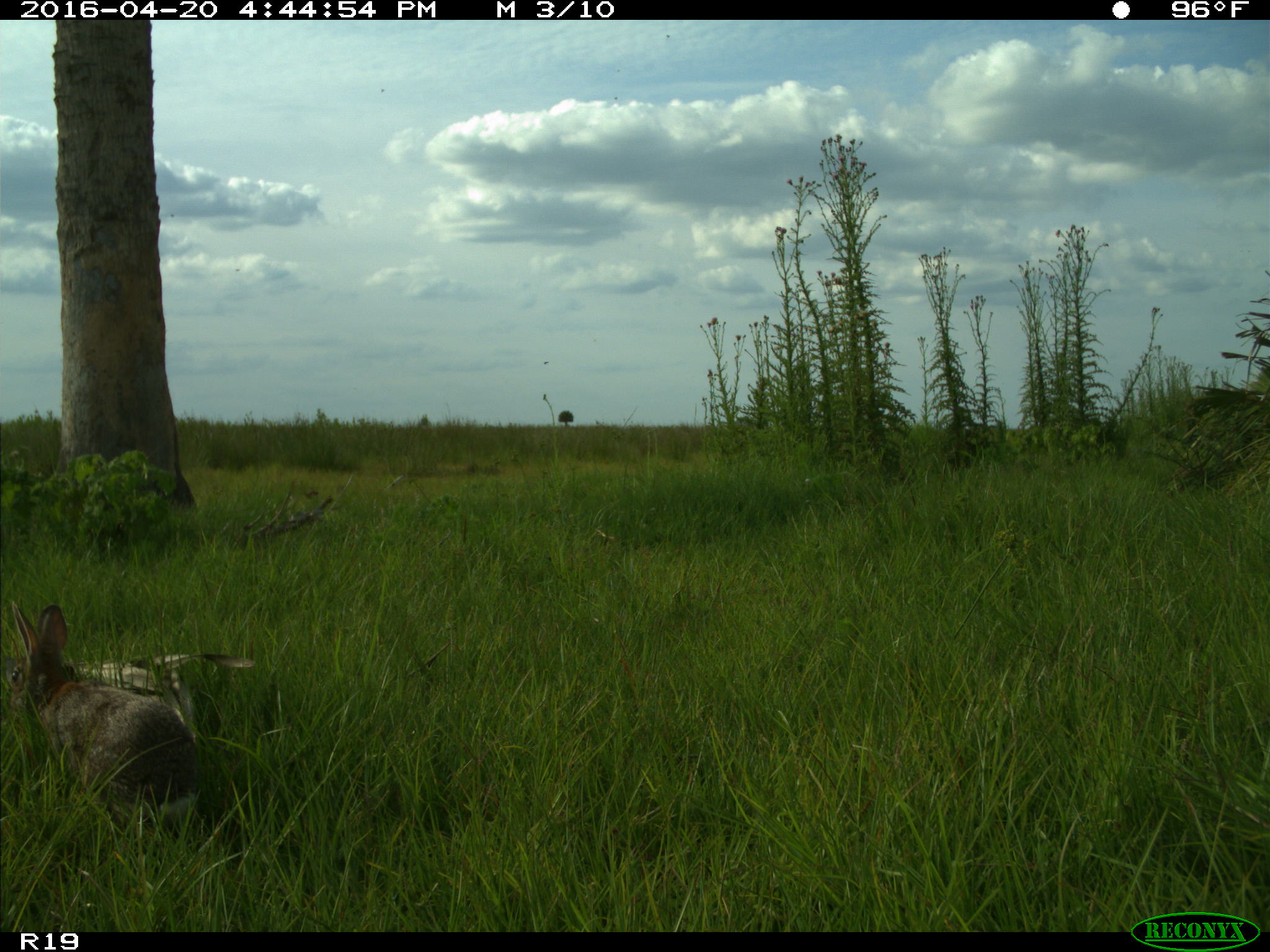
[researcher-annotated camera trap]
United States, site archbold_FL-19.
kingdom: Animalia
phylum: Chordata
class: Mammalia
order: Lagomorpha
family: Leporidae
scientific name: Leporidae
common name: rabbits and hares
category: unidentified rabbit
Unidentified rabbit (rabbits and hares) (Leporidae).